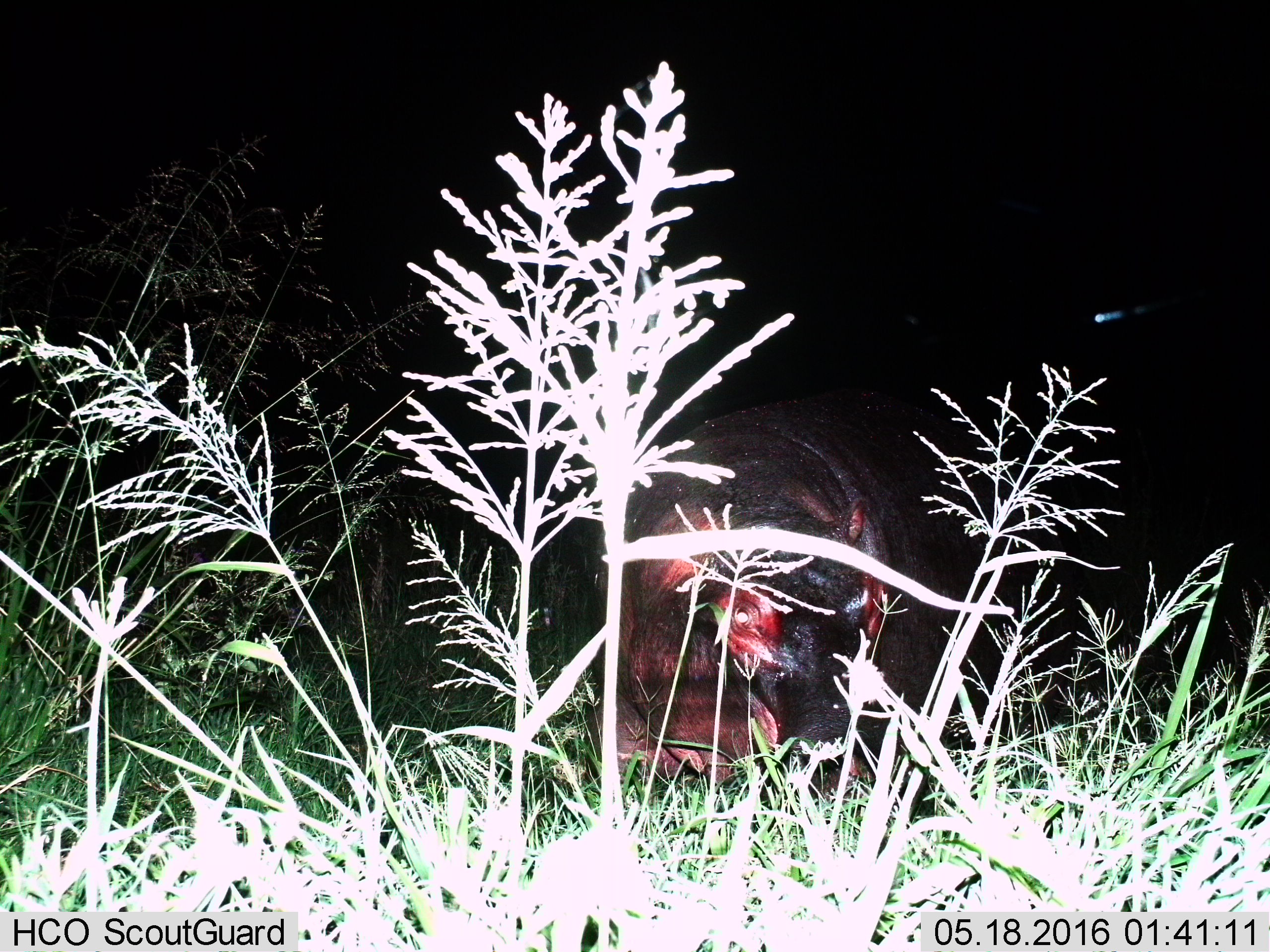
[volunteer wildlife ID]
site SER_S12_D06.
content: unidentified animal